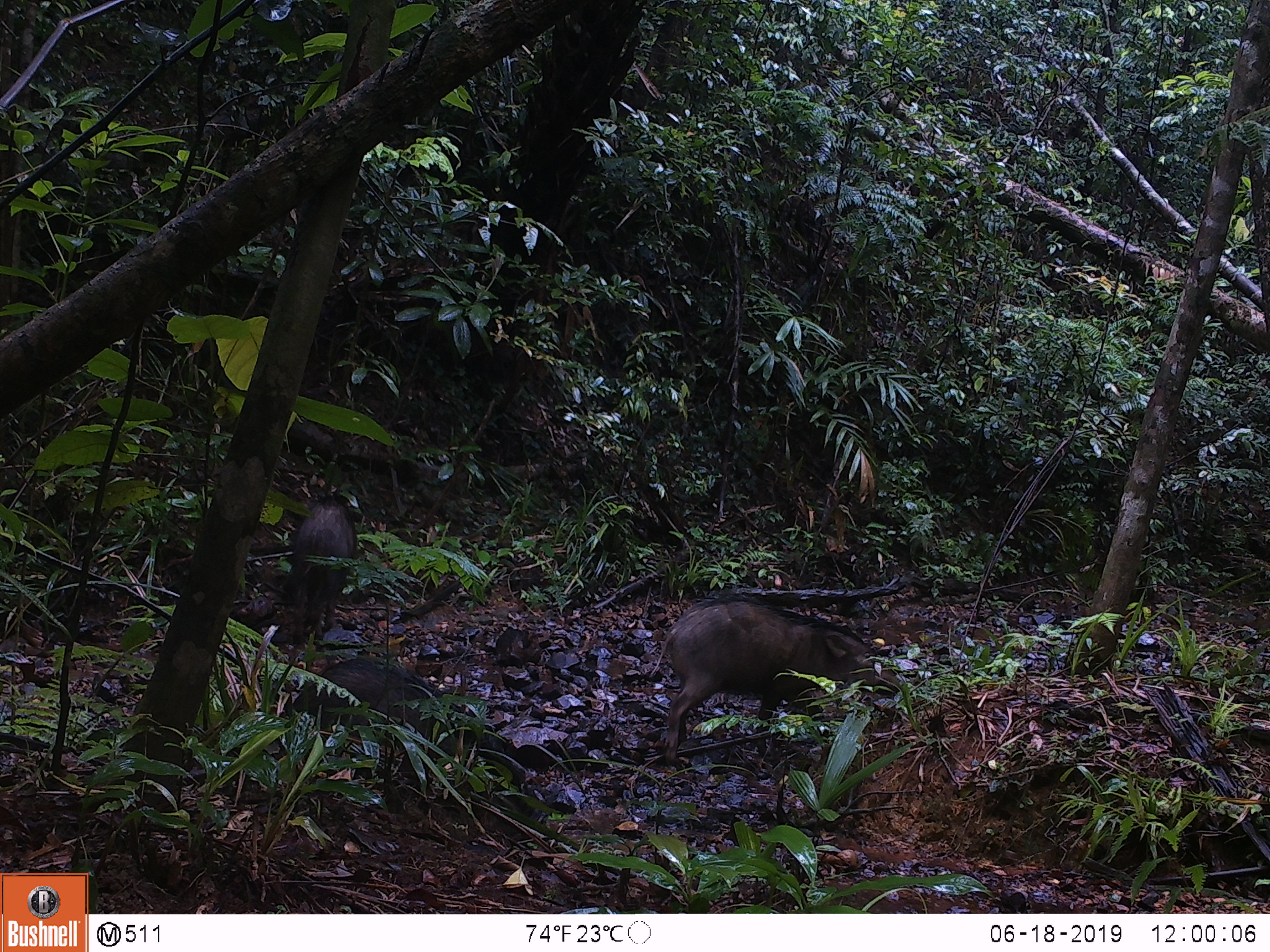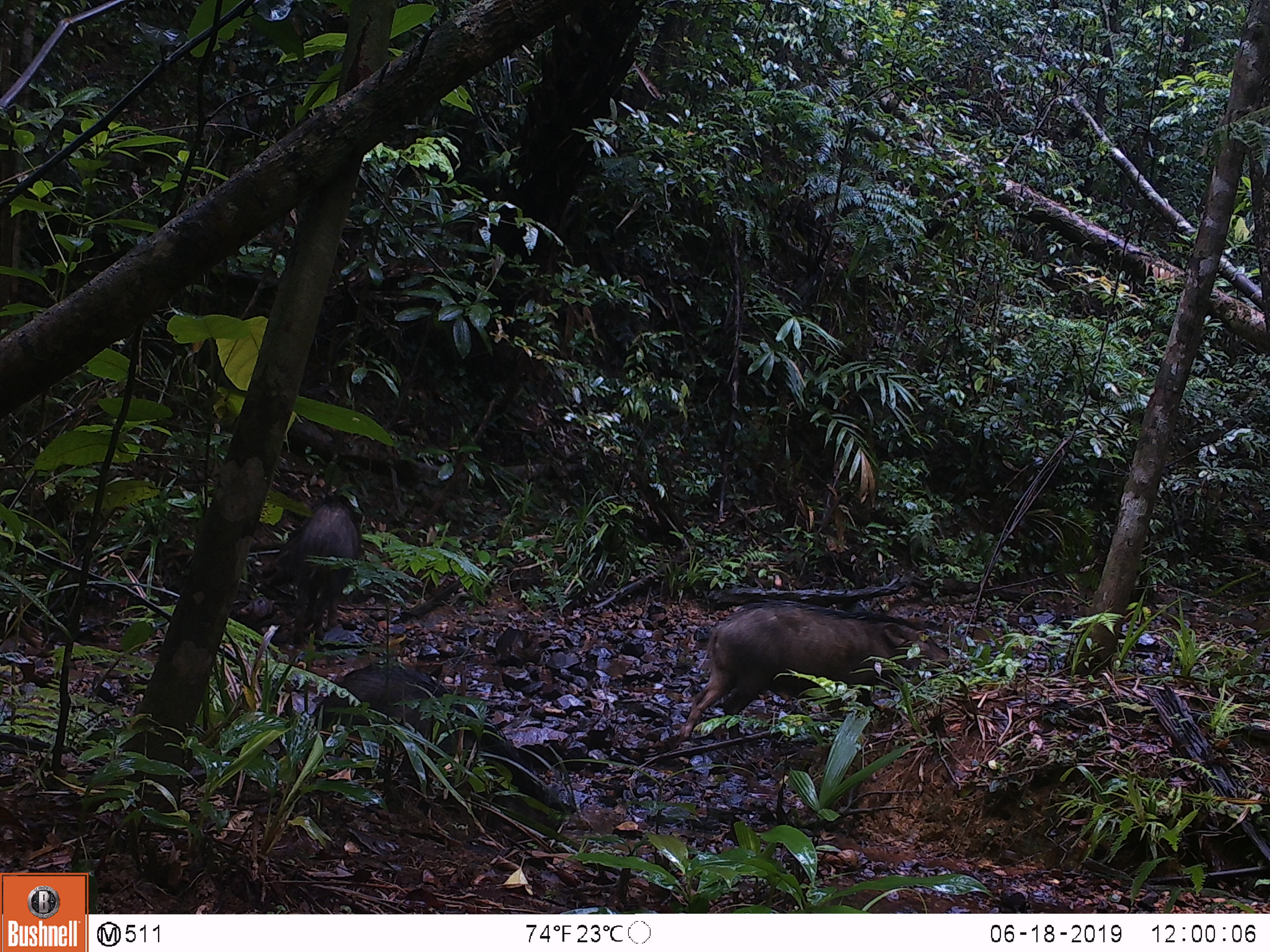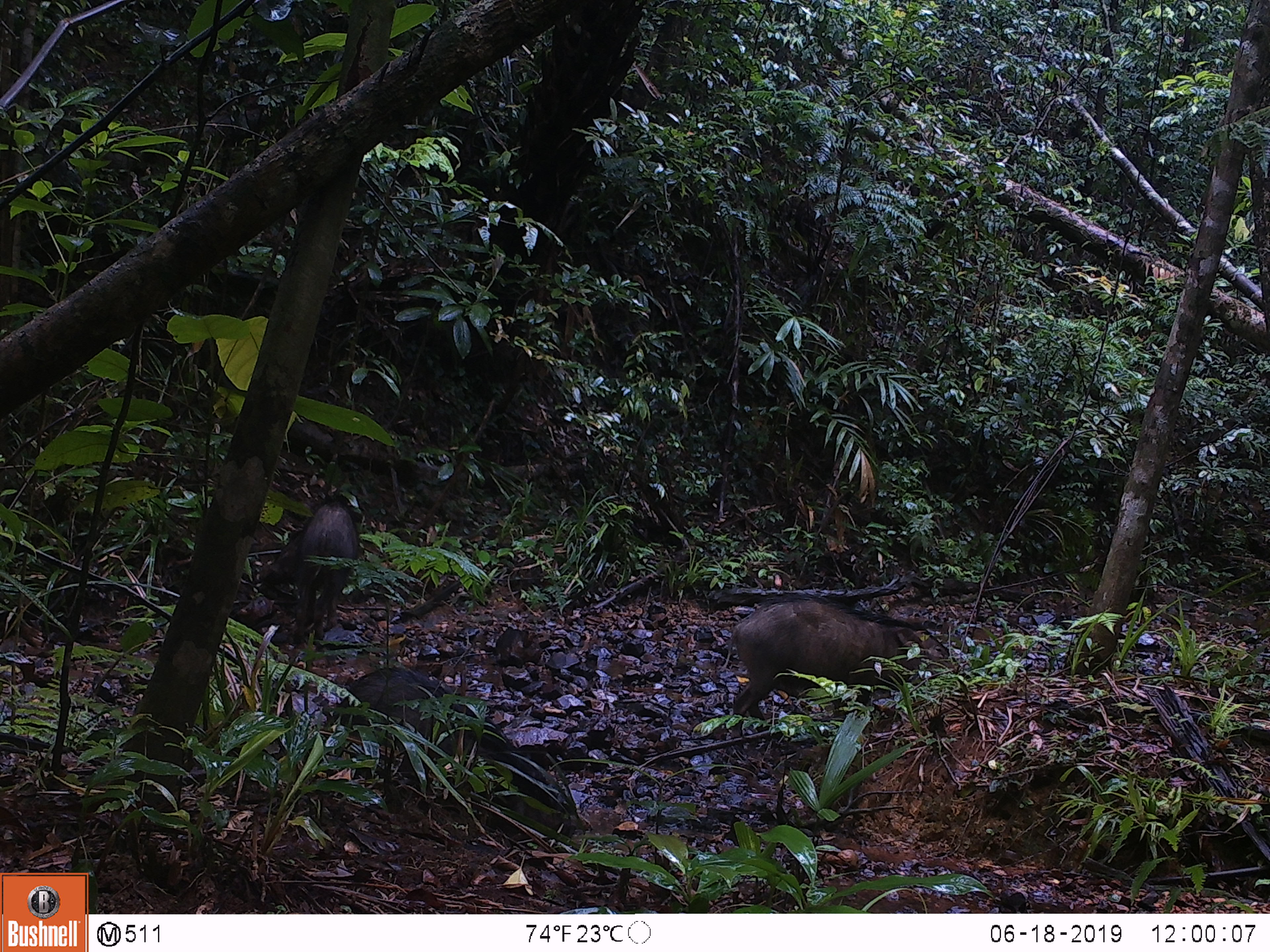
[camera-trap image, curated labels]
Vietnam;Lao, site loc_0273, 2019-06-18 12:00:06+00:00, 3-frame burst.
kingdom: Animalia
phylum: Chordata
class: Mammalia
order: Artiodactyla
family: Suidae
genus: Sus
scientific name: Sus scrofa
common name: eurasian wild pig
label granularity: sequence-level